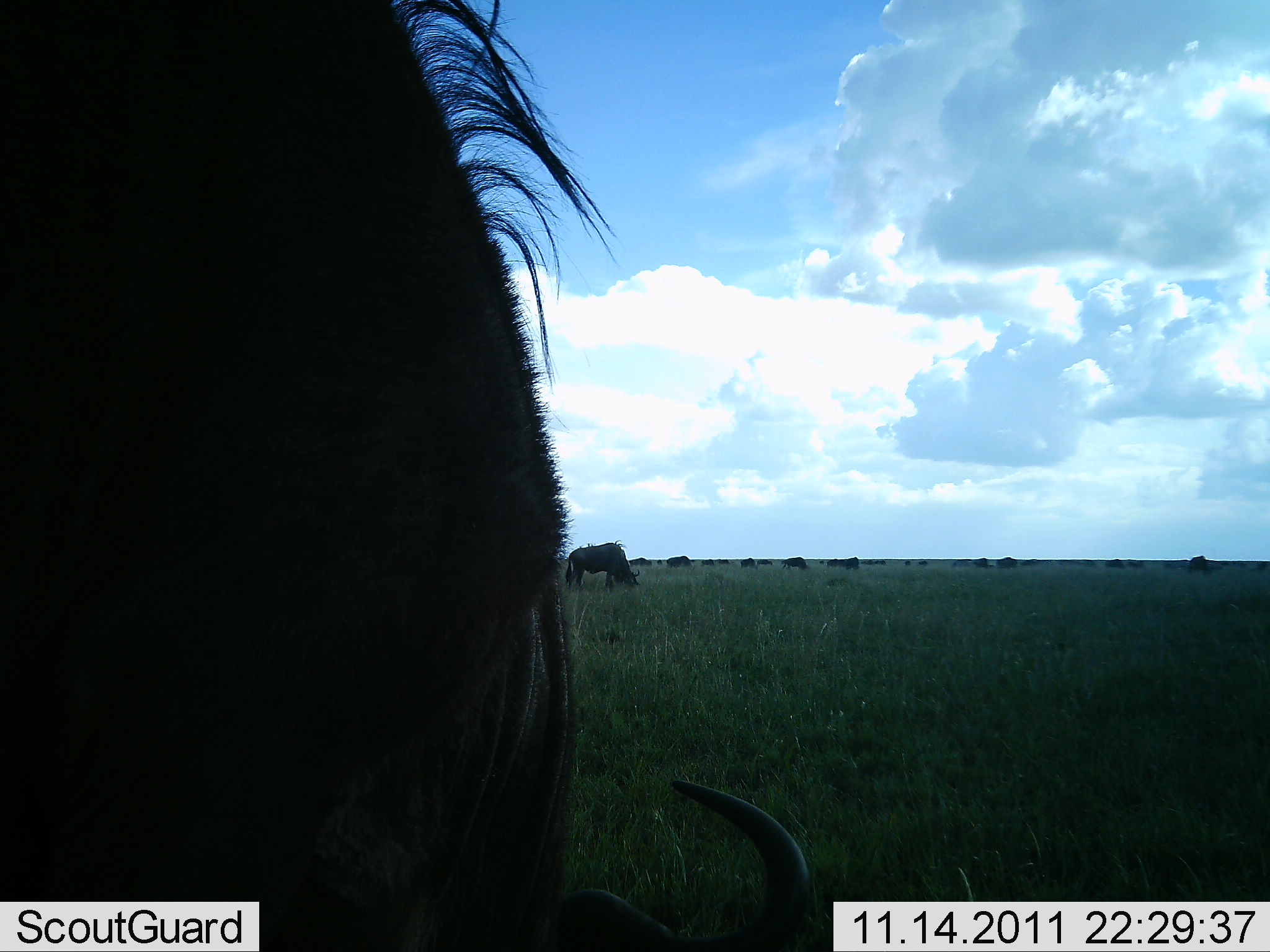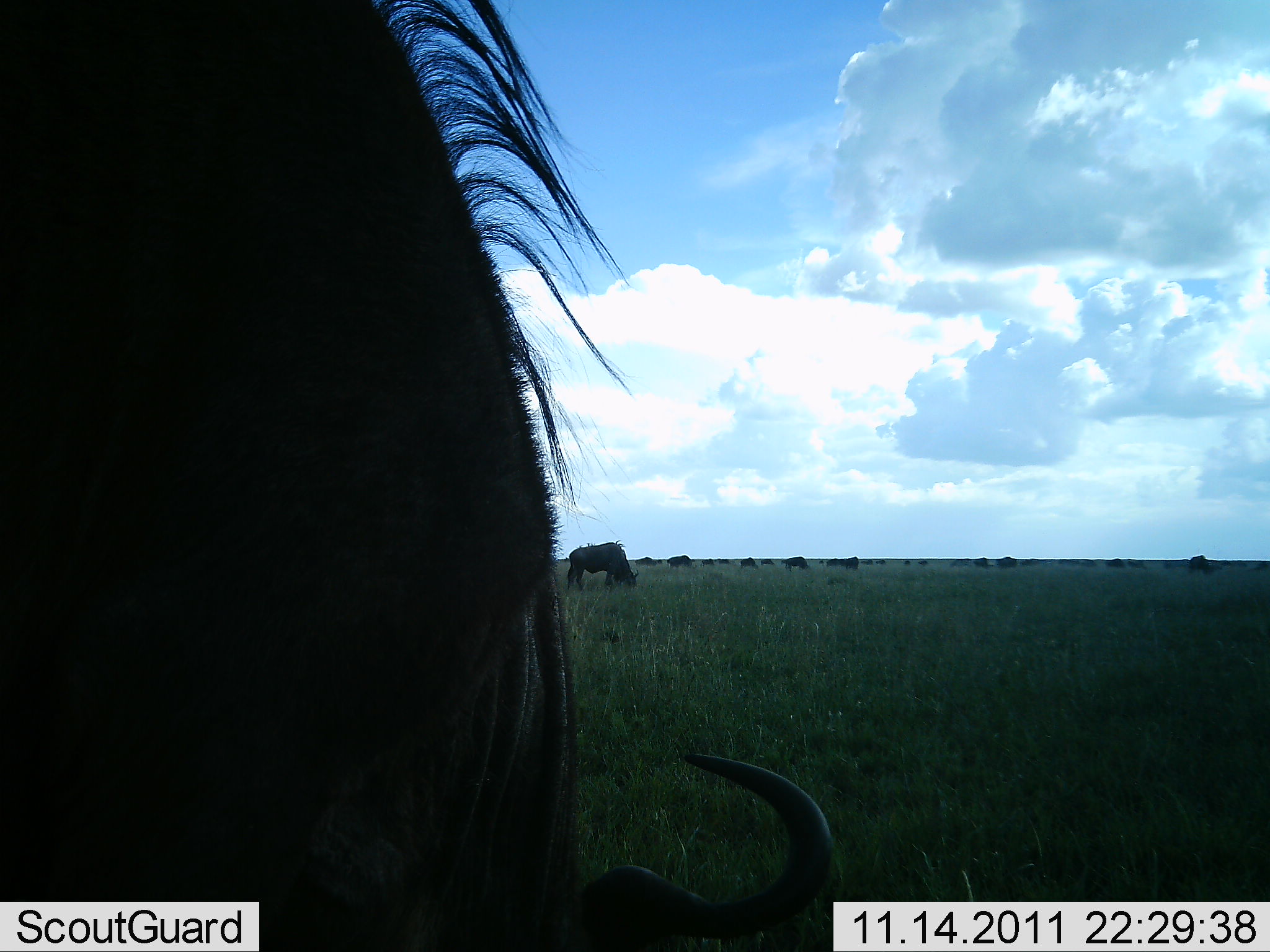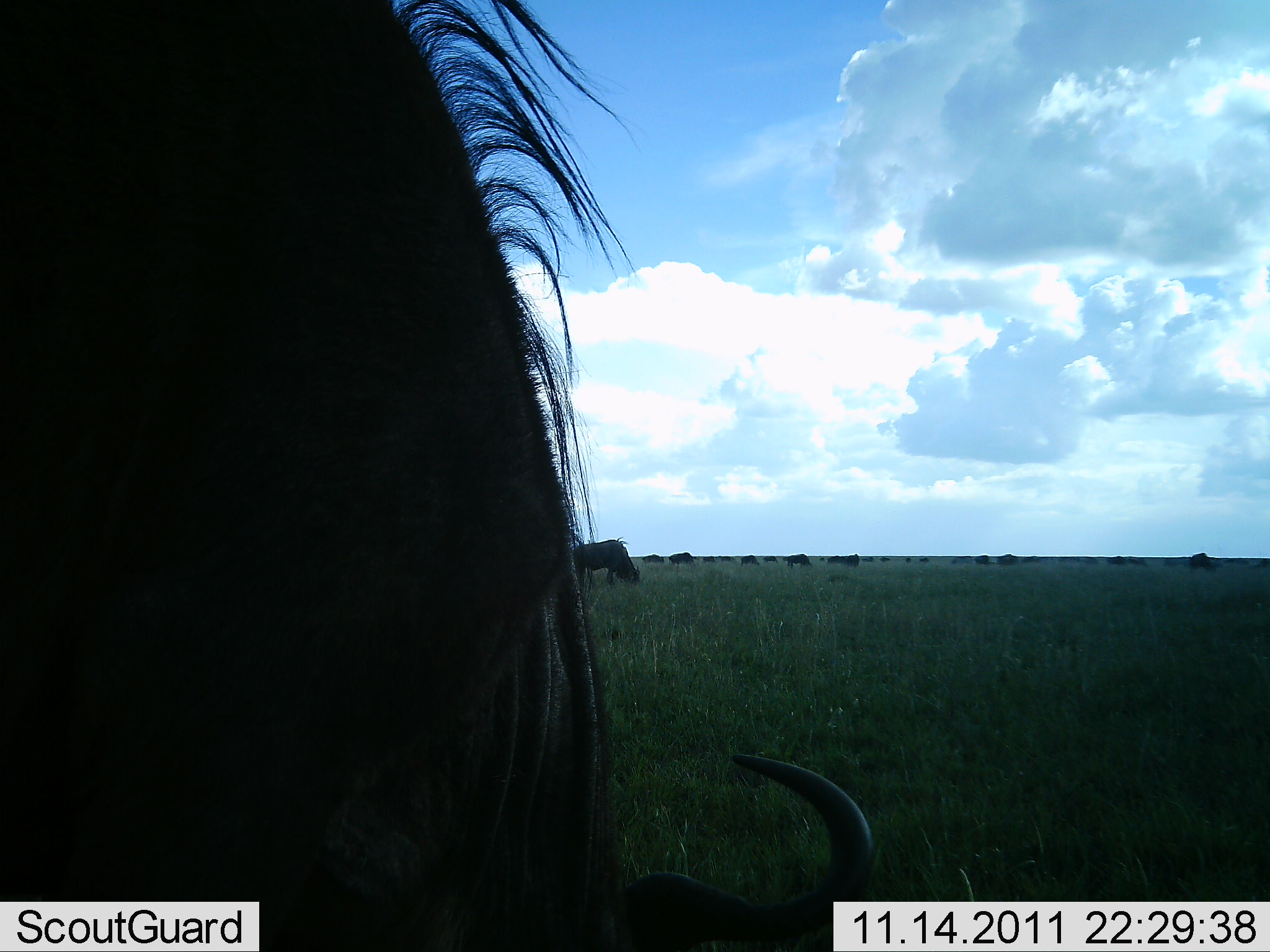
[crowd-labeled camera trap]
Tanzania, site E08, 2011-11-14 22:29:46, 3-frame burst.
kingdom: Animalia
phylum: Chordata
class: Mammalia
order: Artiodactyla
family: Bovidae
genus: Connochaetes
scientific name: Connochaetes taurinus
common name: blue wildebeest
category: wildebeest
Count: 11-50.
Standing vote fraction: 29%.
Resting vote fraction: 0%.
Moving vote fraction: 21%.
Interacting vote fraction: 0%.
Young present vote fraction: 0%.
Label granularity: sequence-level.